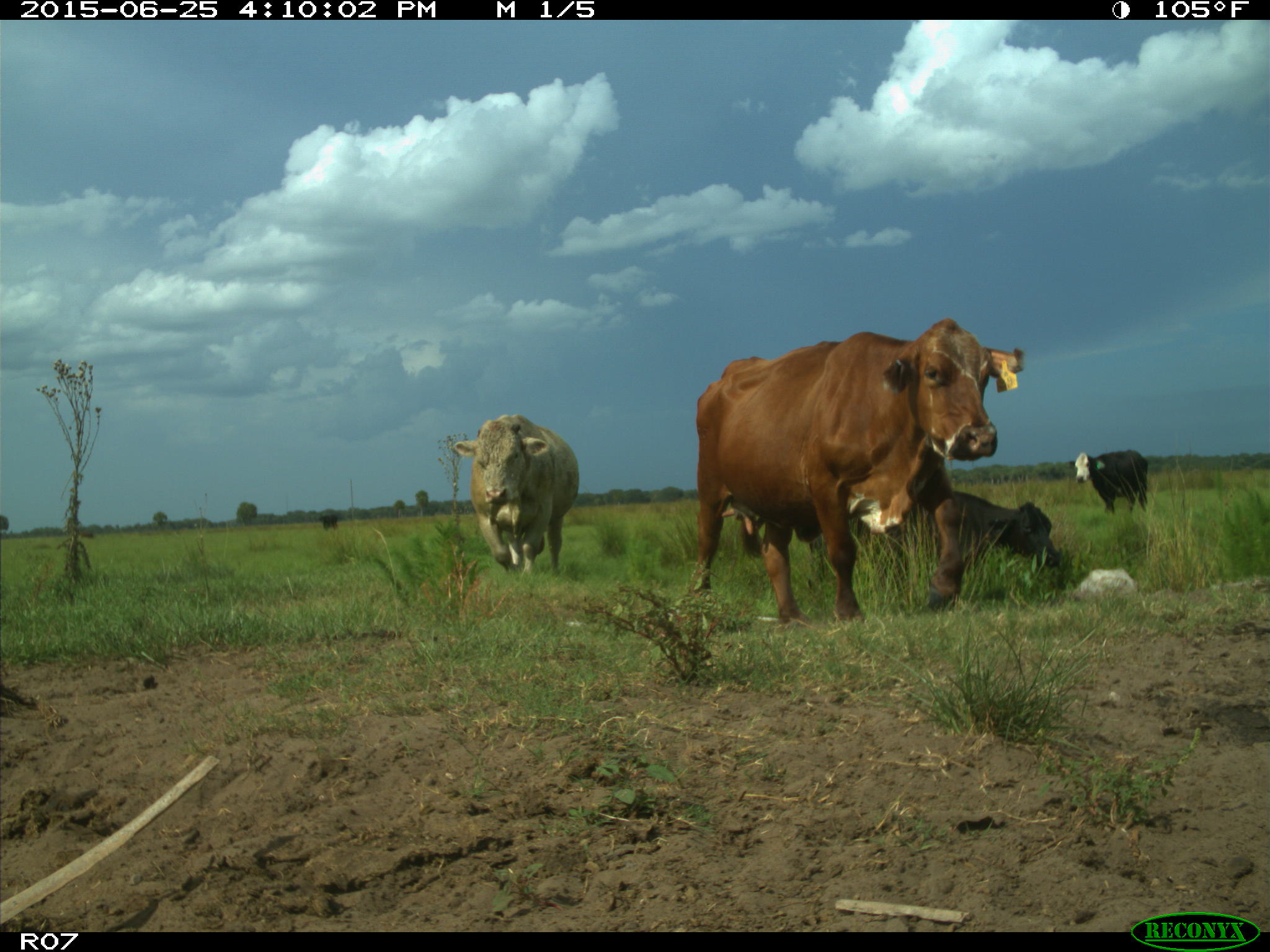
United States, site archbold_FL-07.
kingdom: Animalia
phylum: Chordata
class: Mammalia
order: Artiodactyla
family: Bovidae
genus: Bos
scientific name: Bos taurus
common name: domestic cow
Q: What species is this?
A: Bos taurus (domestic cow).